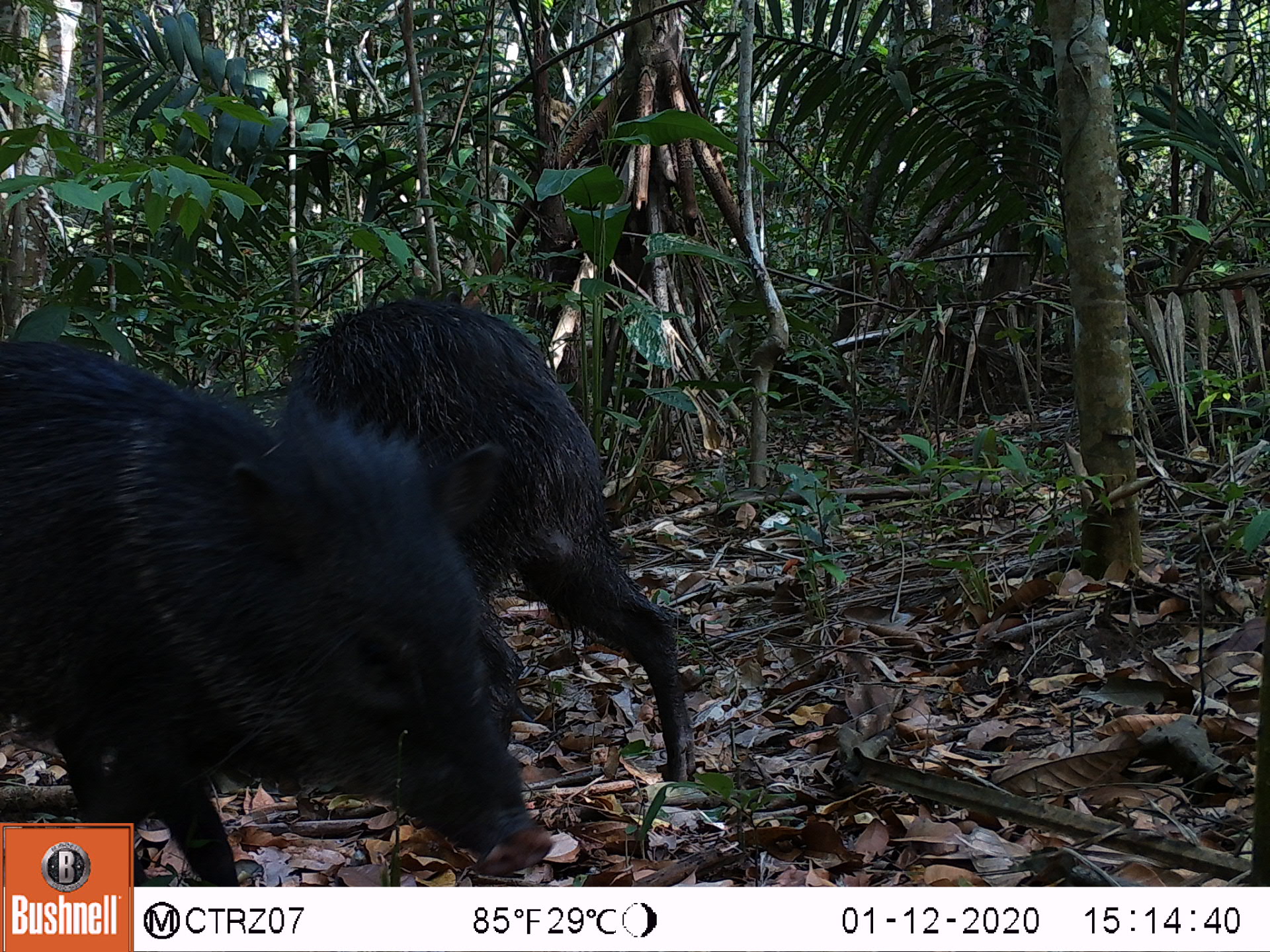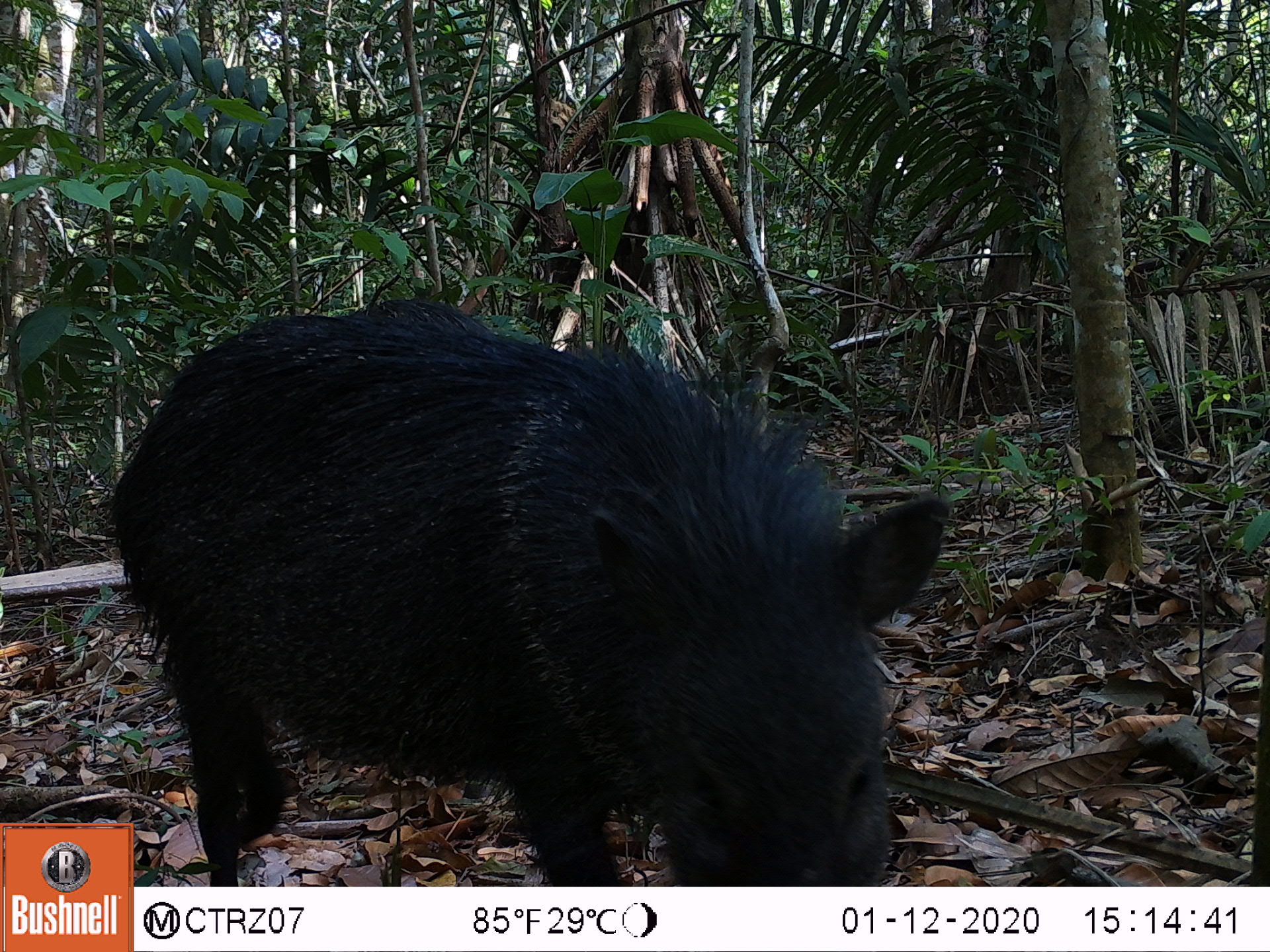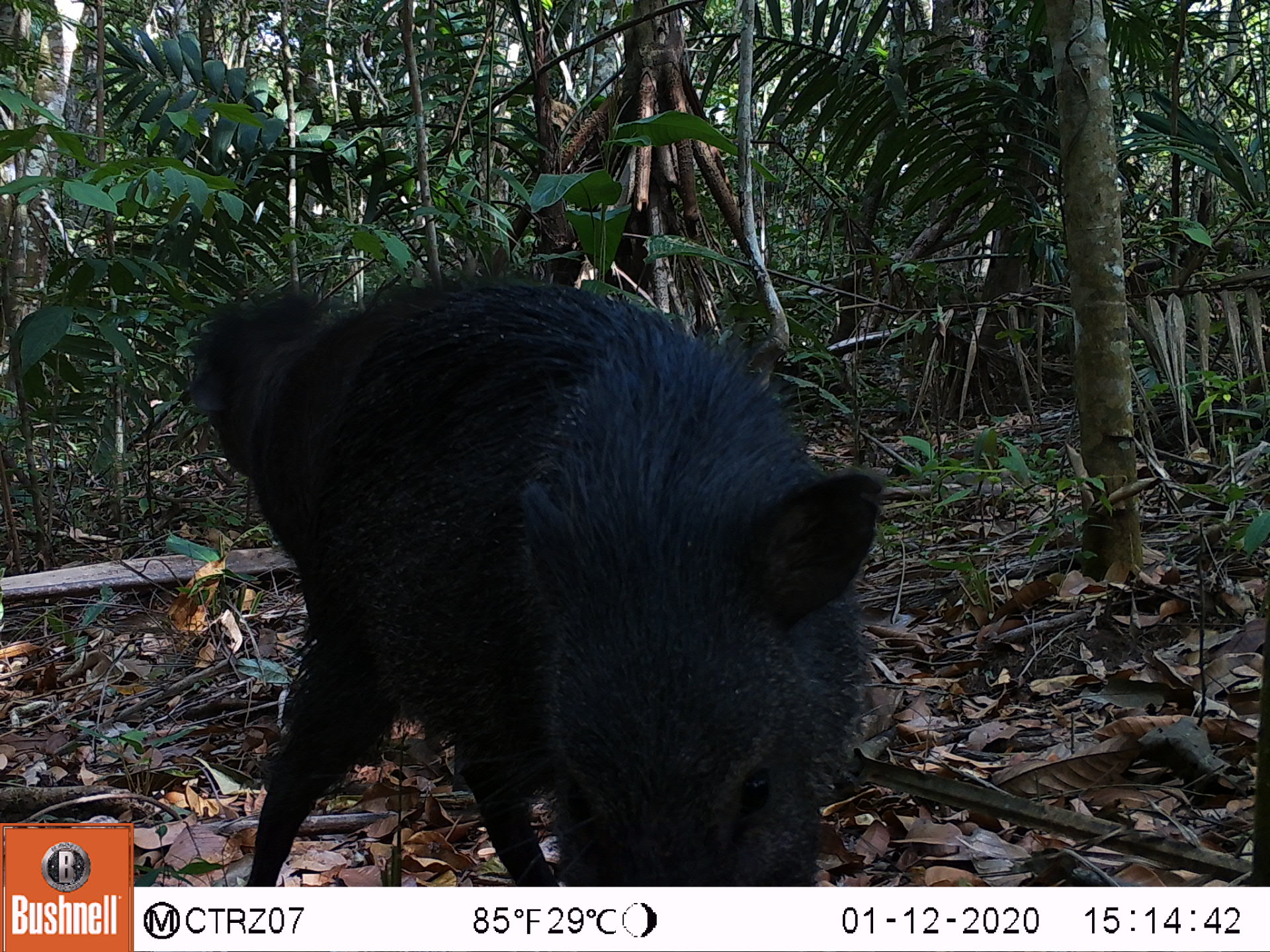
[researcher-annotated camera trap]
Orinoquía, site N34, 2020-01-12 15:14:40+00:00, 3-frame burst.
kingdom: Animalia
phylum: Chordata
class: Mammalia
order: Carnivora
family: Procyonidae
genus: Nasua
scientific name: Nasua nasua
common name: south american coati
South american coati (Nasua nasua).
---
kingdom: Animalia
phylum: Chordata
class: Mammalia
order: Artiodactyla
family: Tayassuidae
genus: Pecari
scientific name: Pecari tajacu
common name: collared peccary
Collared peccary (Pecari tajacu).